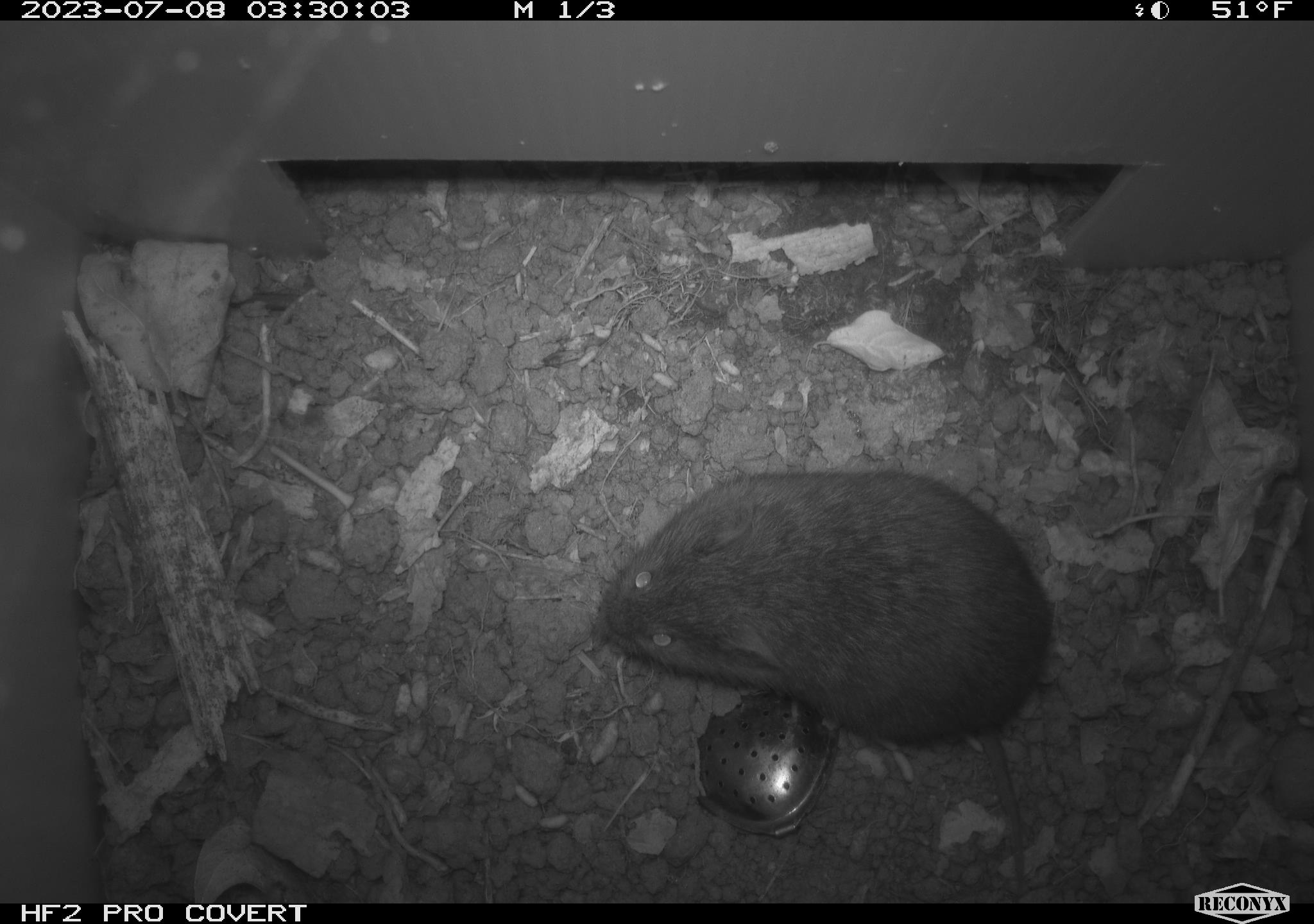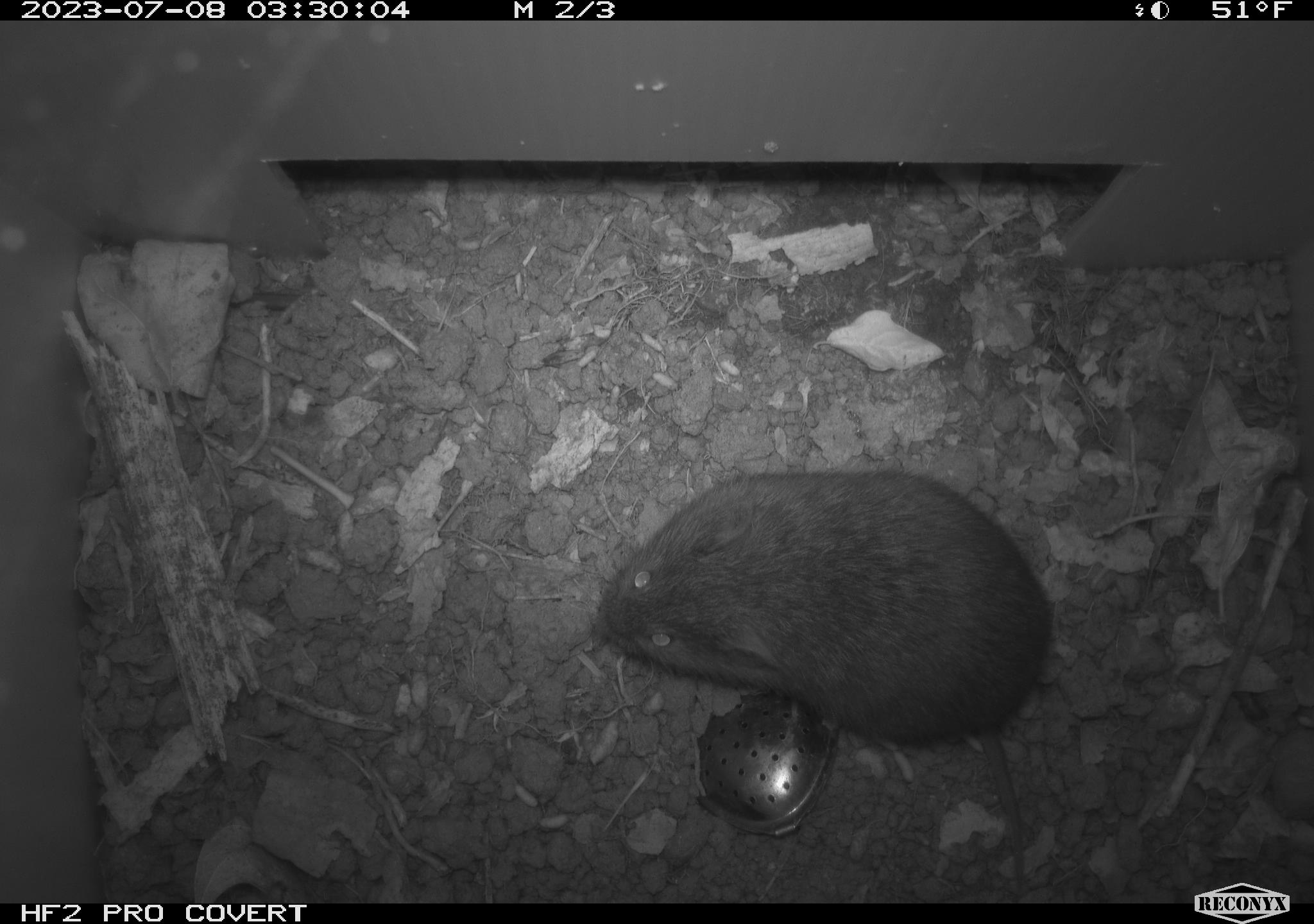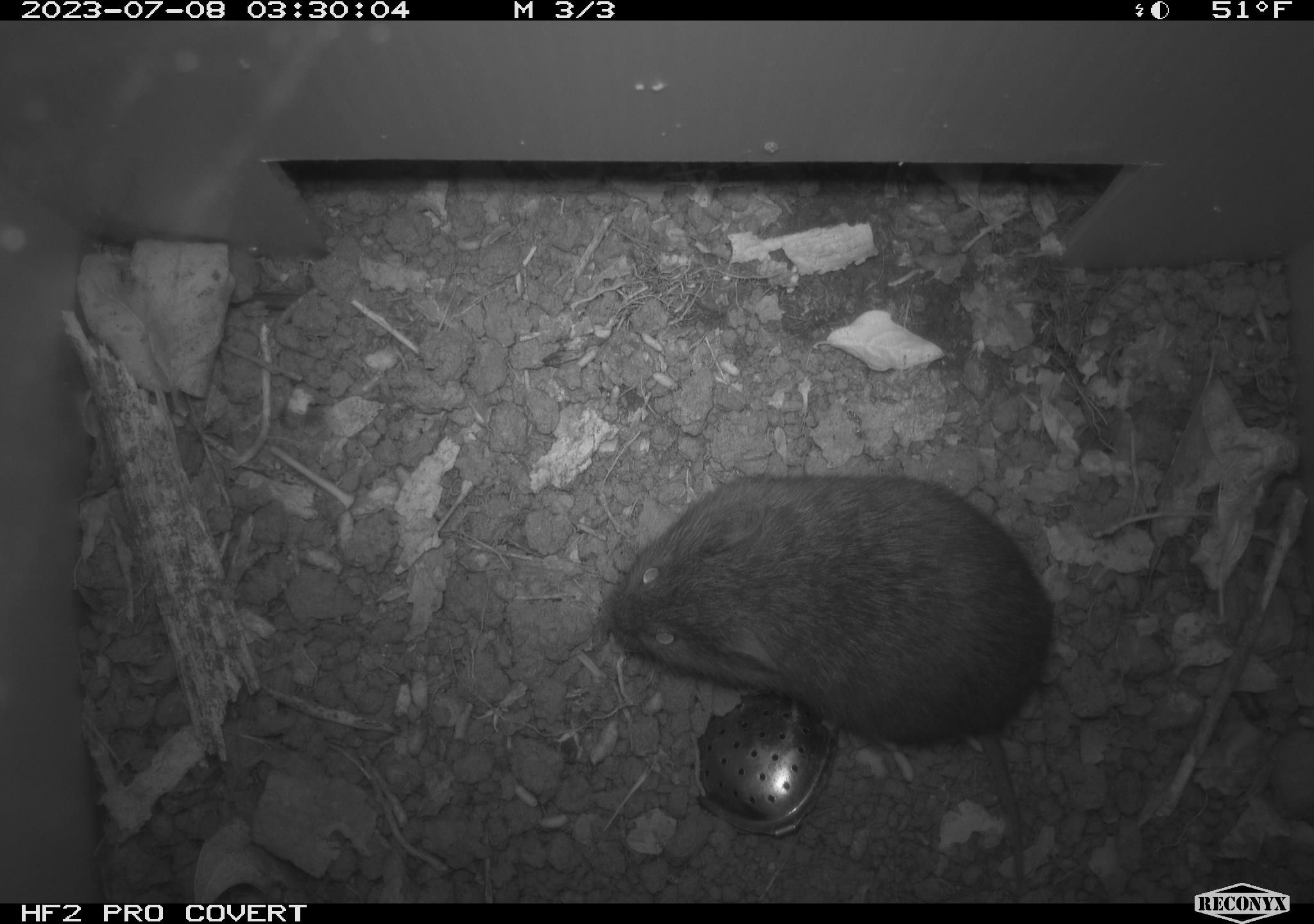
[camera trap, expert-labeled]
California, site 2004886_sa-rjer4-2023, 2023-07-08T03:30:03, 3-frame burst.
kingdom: Animalia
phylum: Chordata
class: Mammalia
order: Rodentia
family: Cricetidae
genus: Microtus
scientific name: Microtus californicus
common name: california vole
California vole (Microtus californicus).